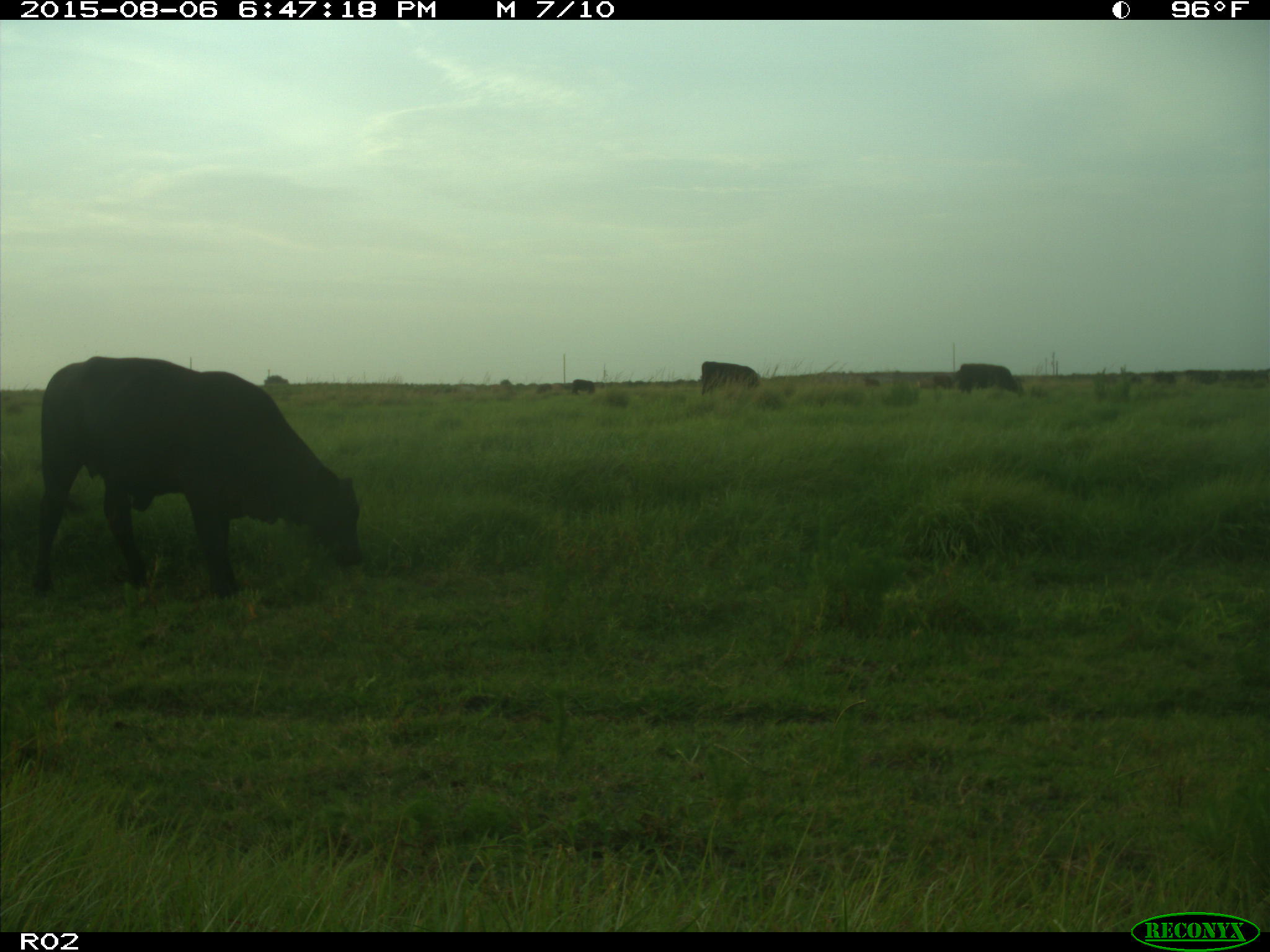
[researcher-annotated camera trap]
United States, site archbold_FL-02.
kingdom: Animalia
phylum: Chordata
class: Mammalia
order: Artiodactyla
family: Bovidae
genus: Bos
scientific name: Bos taurus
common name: domestic cow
Bos taurus (domestic cow).